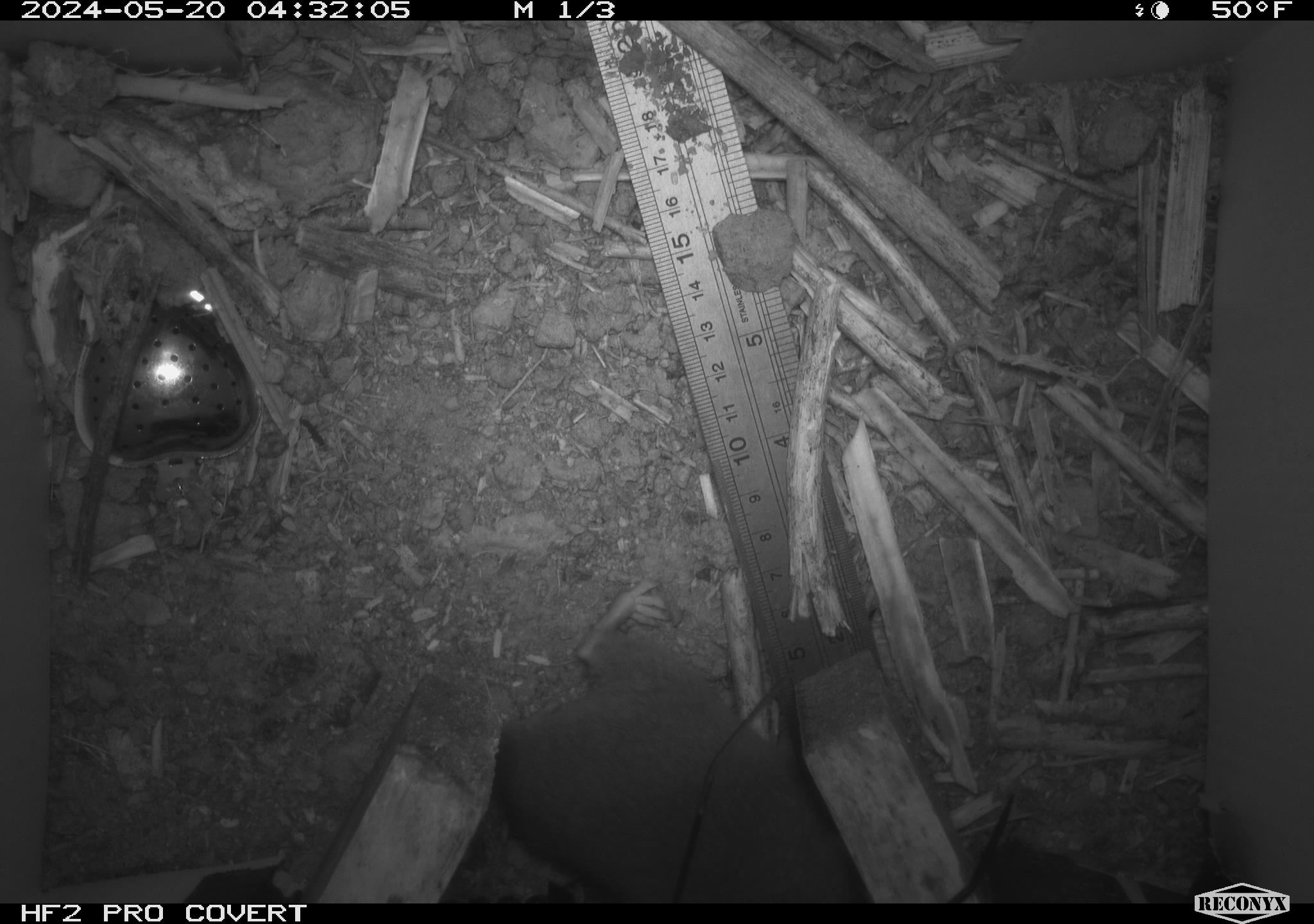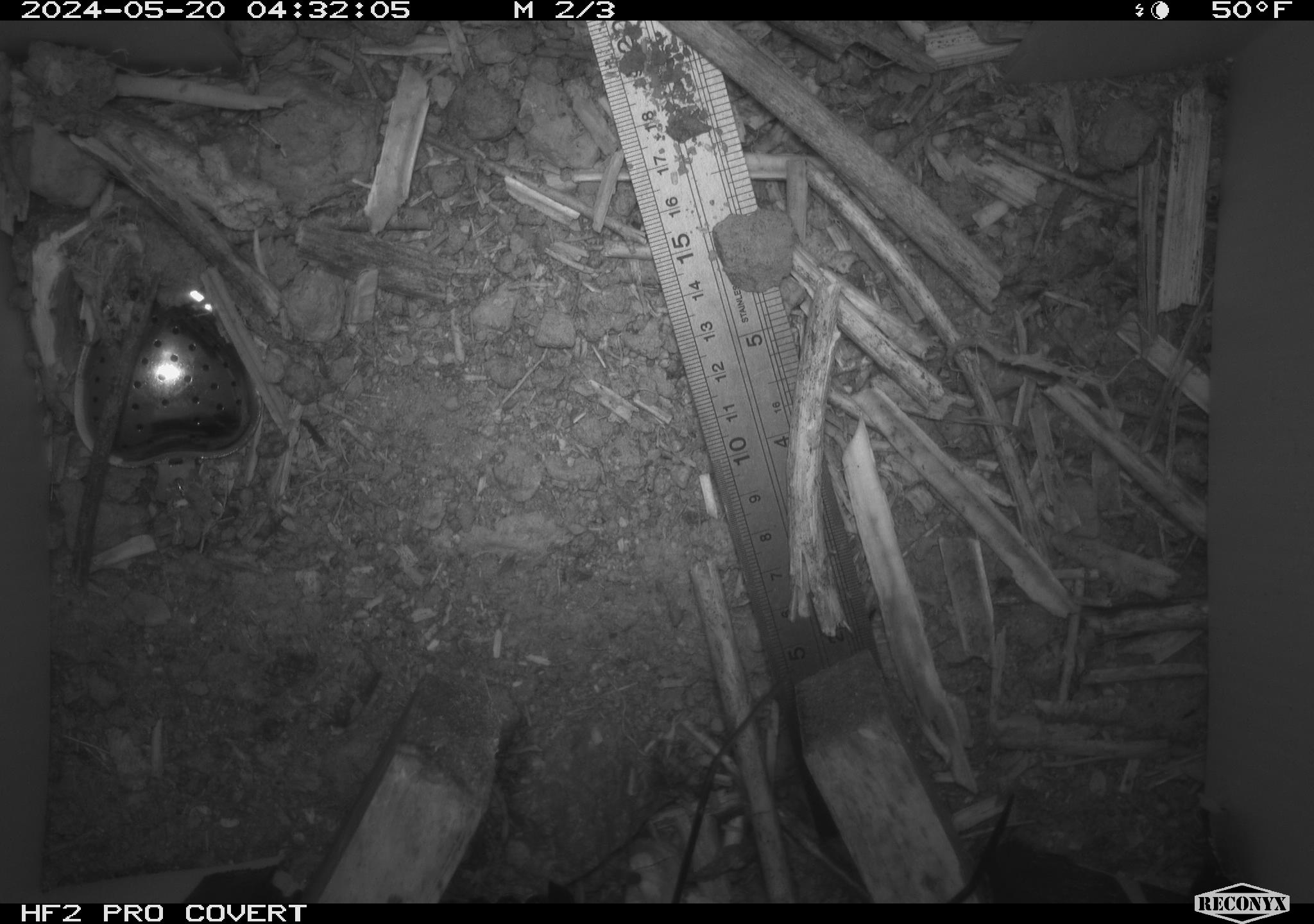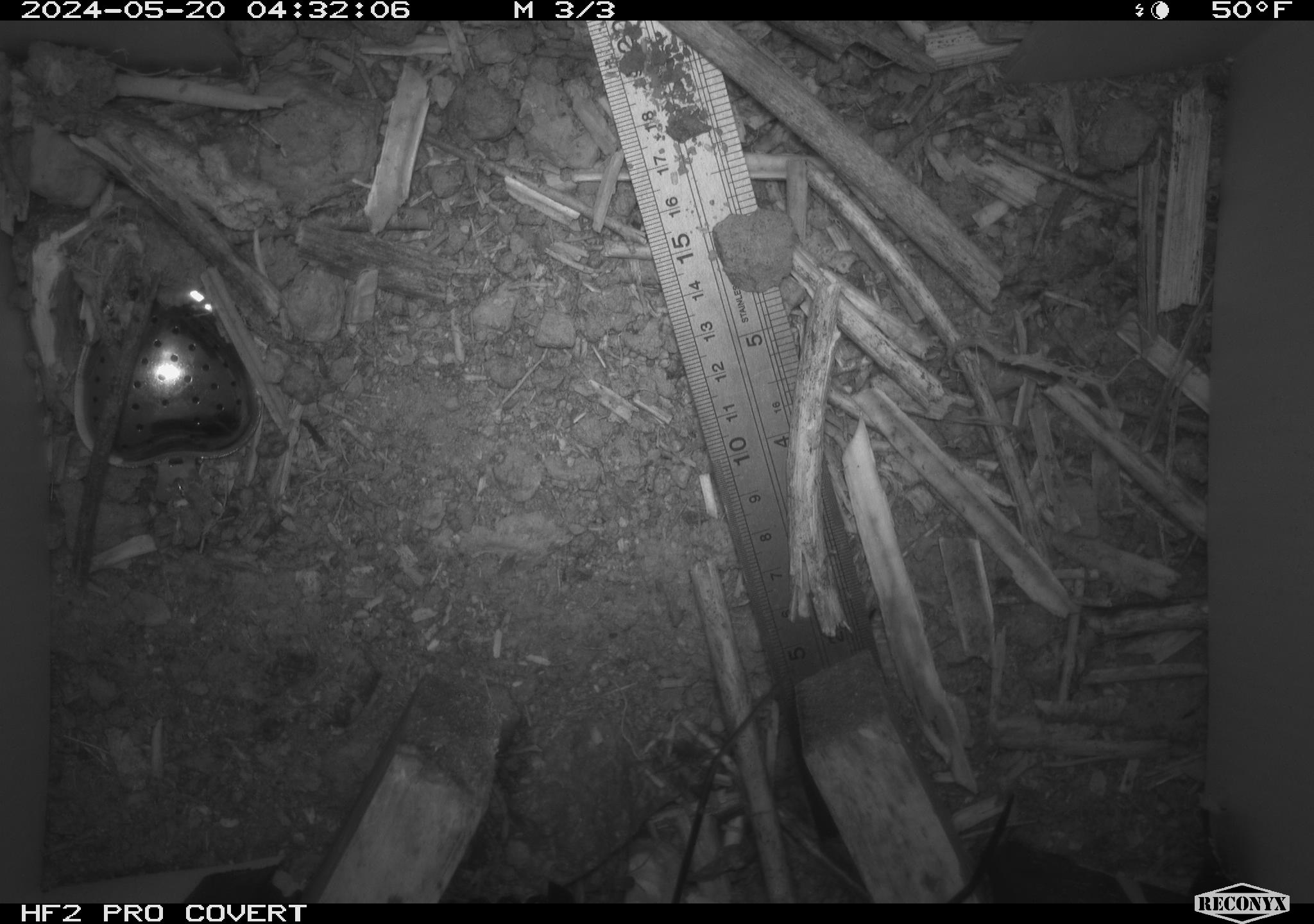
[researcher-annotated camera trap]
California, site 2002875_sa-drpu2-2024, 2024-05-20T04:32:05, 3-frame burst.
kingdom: Animalia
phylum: Chordata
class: Mammalia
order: Rodentia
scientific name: Rodentia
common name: rodent